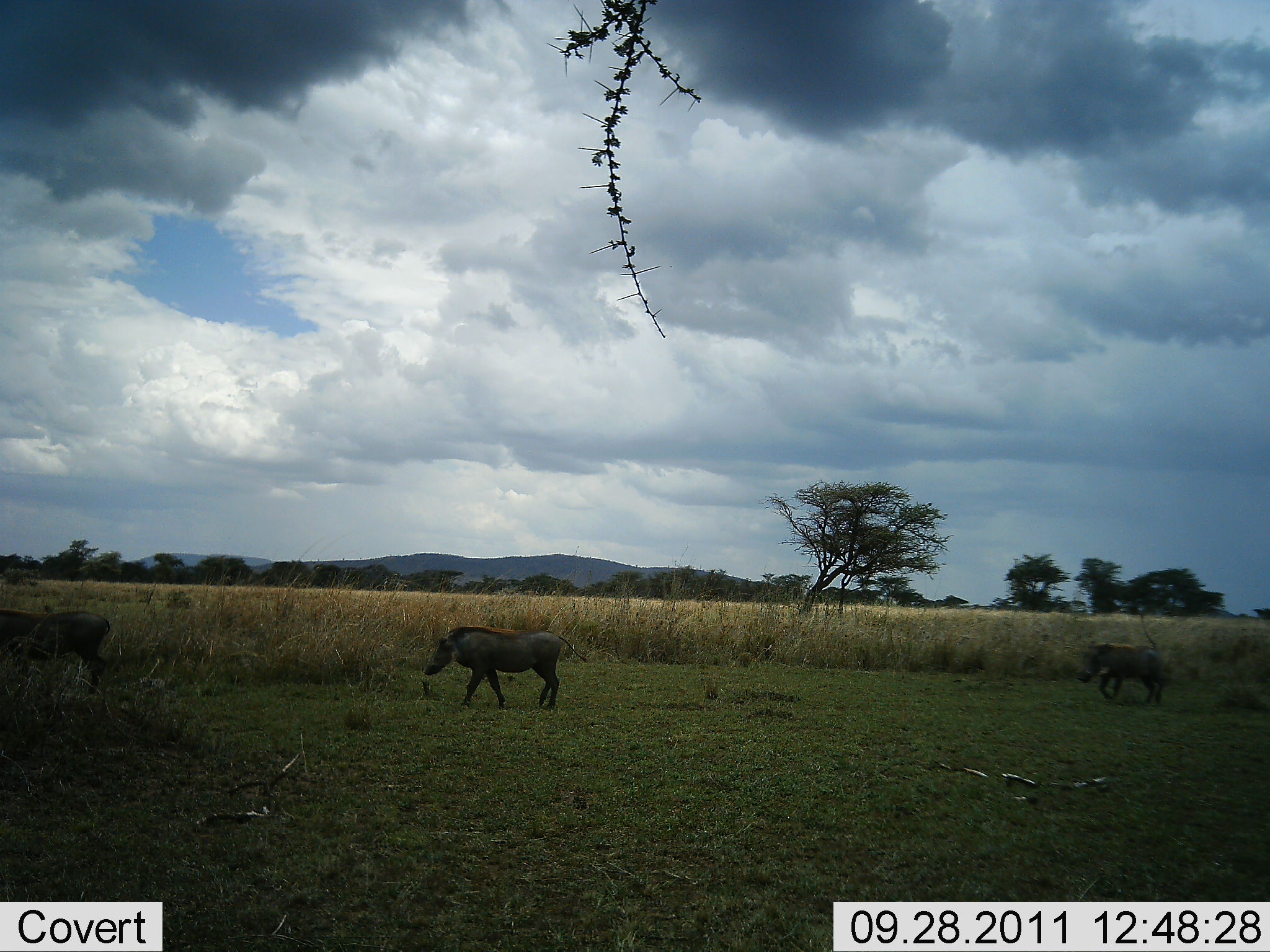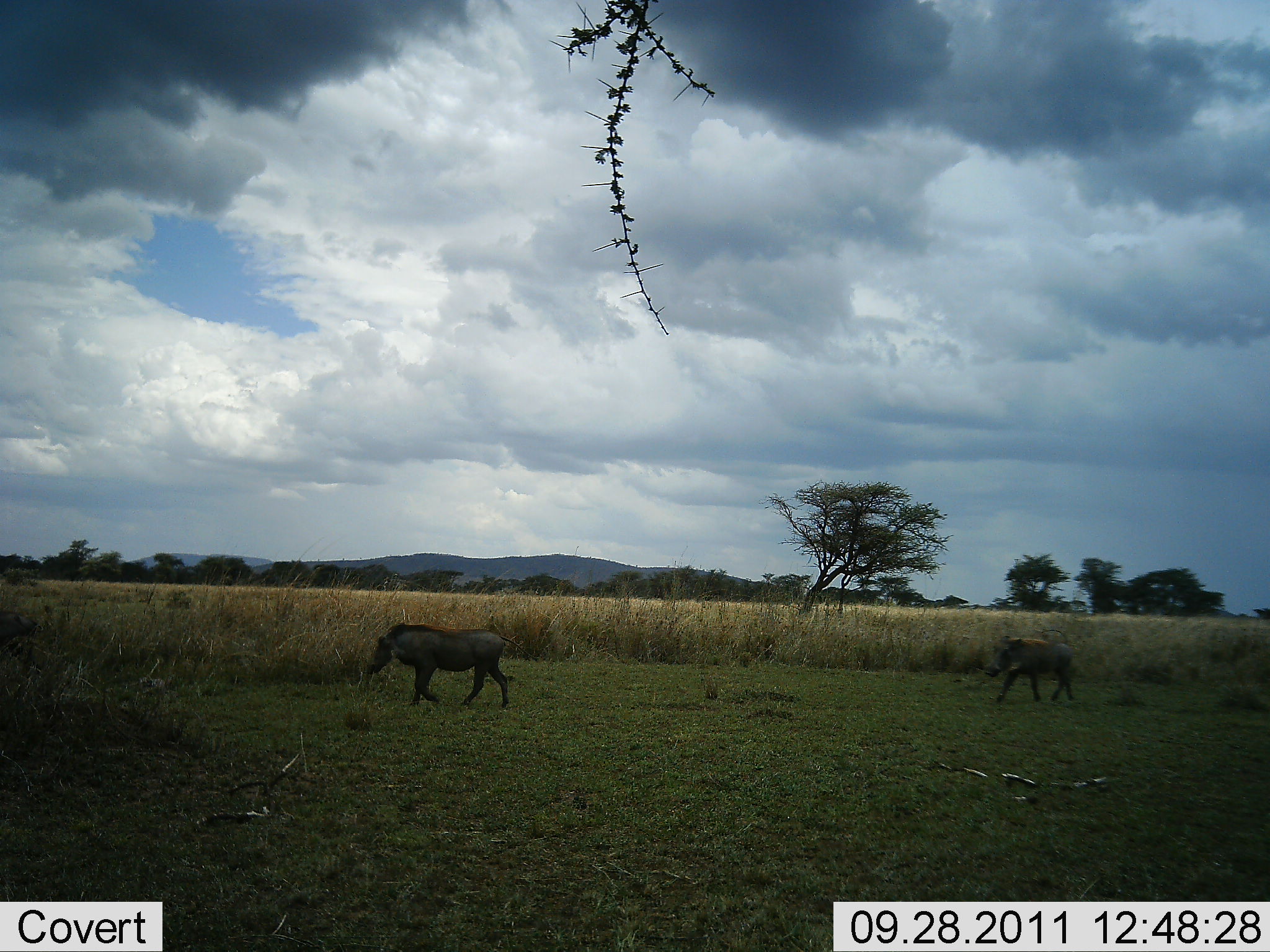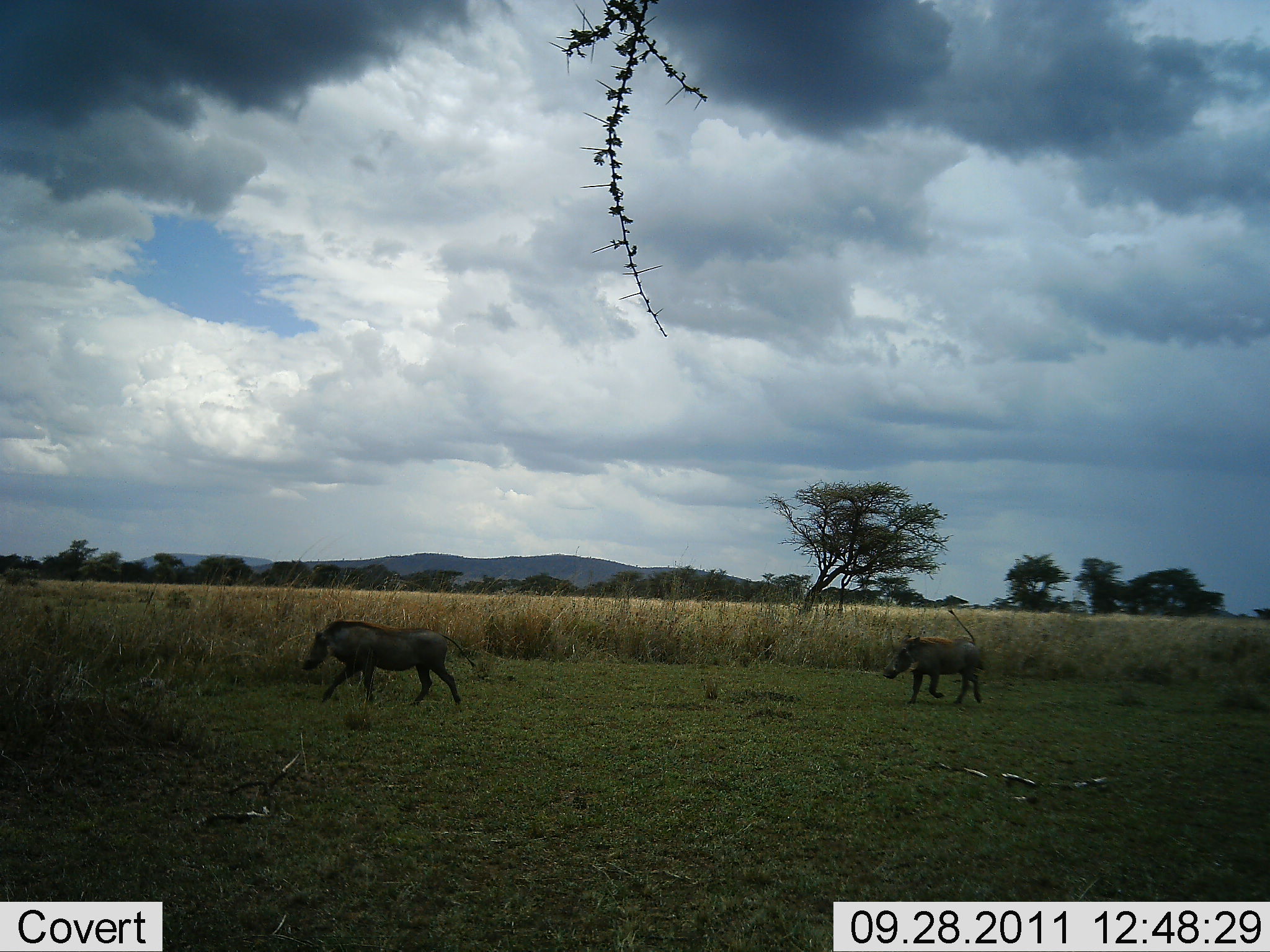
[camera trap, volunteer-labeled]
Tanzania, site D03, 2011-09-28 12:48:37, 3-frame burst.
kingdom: Animalia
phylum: Chordata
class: Mammalia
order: Artiodactyla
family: Suidae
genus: Phacochoerus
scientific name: Phacochoerus africanus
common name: warthog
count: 3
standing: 0%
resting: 0%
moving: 100%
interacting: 0%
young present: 0%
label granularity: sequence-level